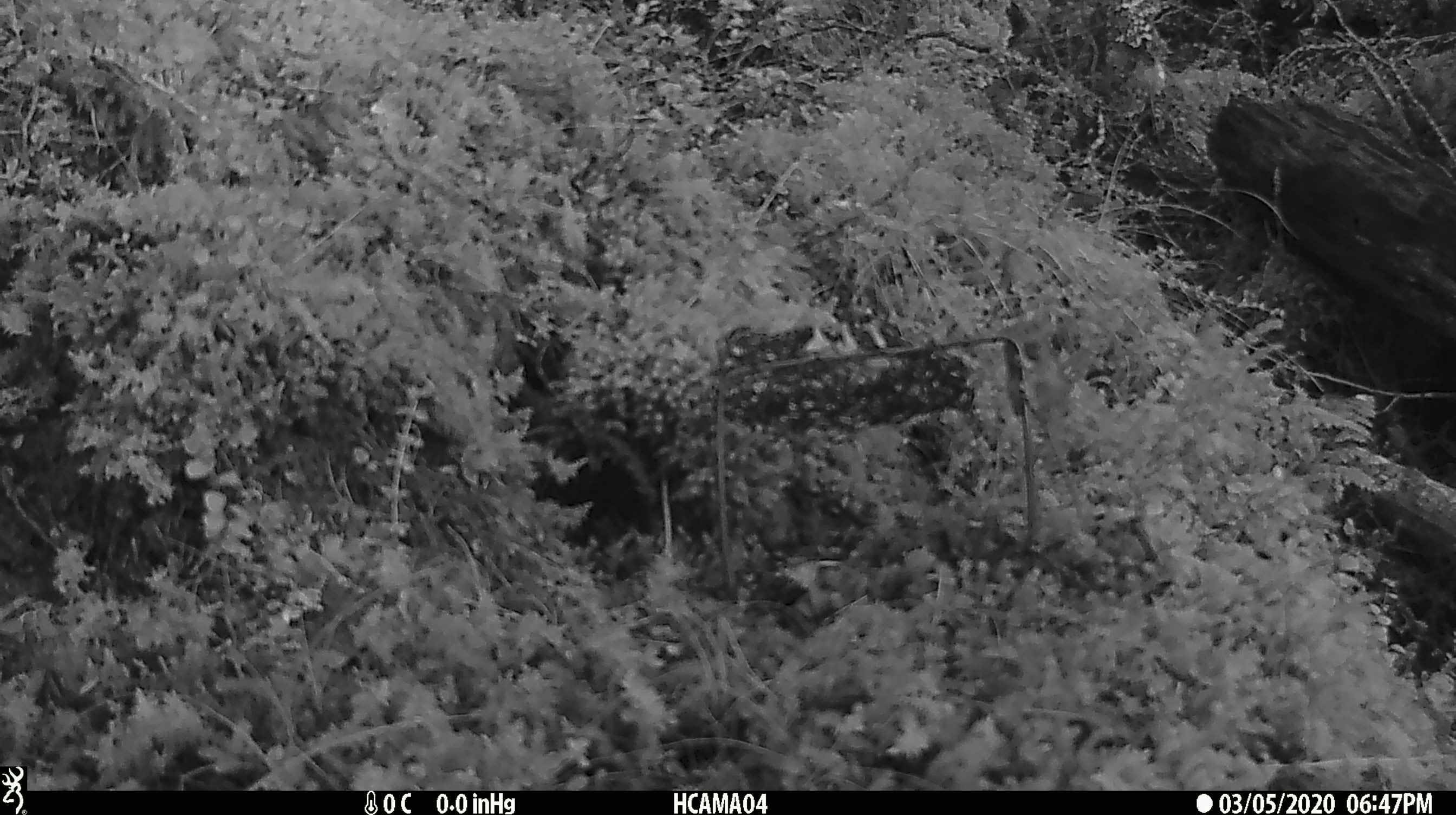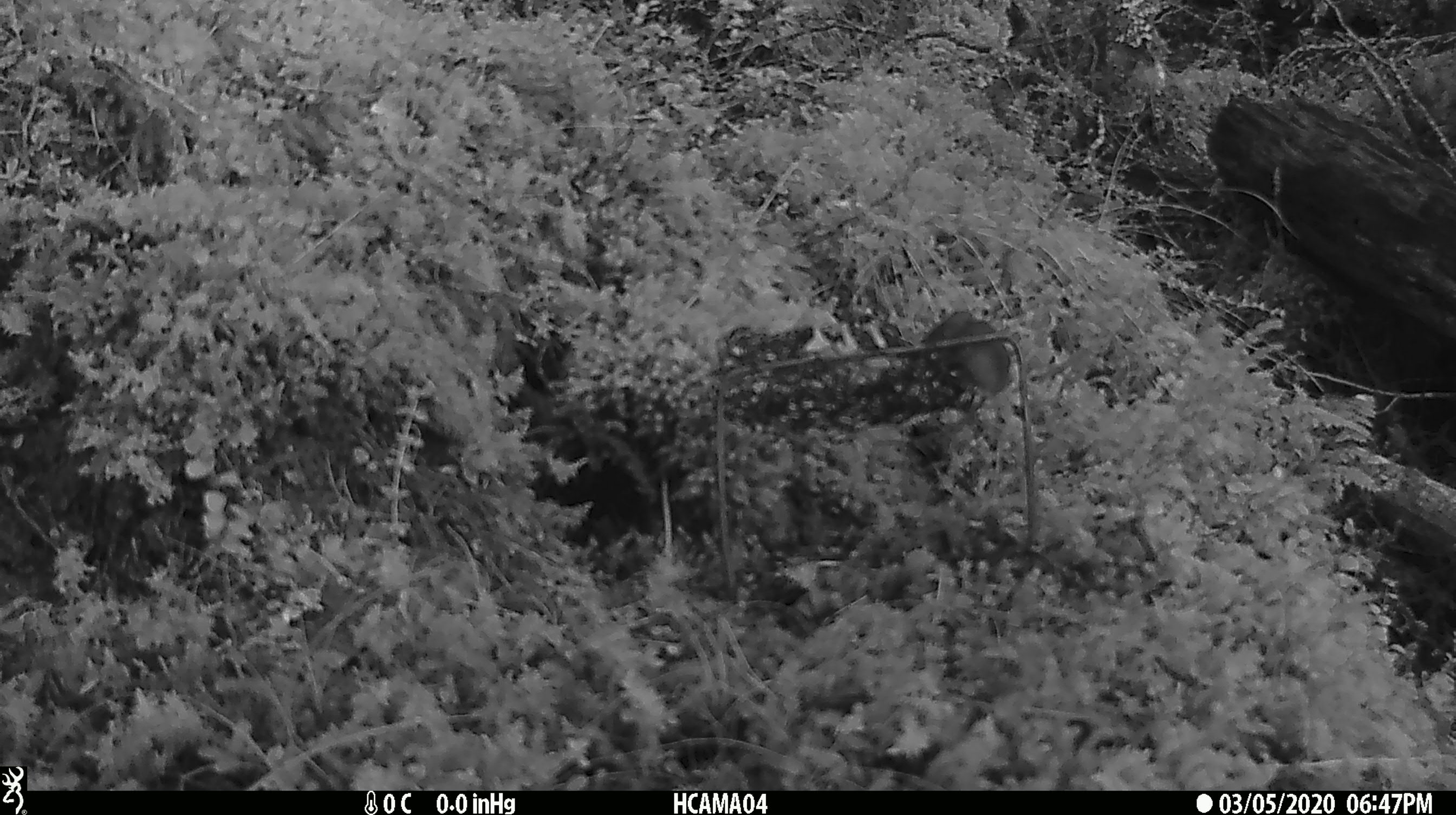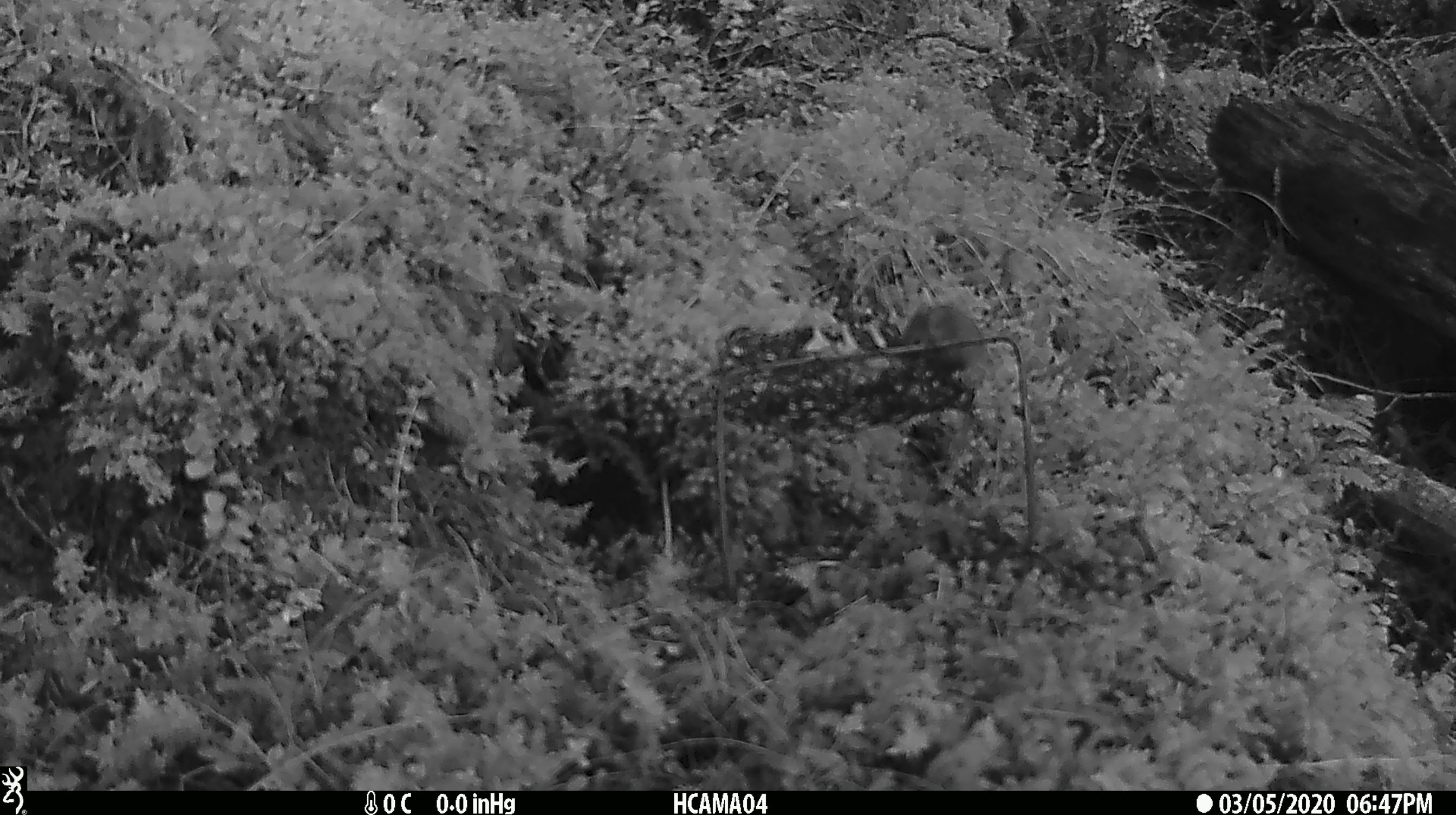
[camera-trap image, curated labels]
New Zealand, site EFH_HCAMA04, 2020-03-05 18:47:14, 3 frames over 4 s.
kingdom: Animalia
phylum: Chordata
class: Mammalia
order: Rodentia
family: Muridae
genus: Mus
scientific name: Mus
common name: mouse